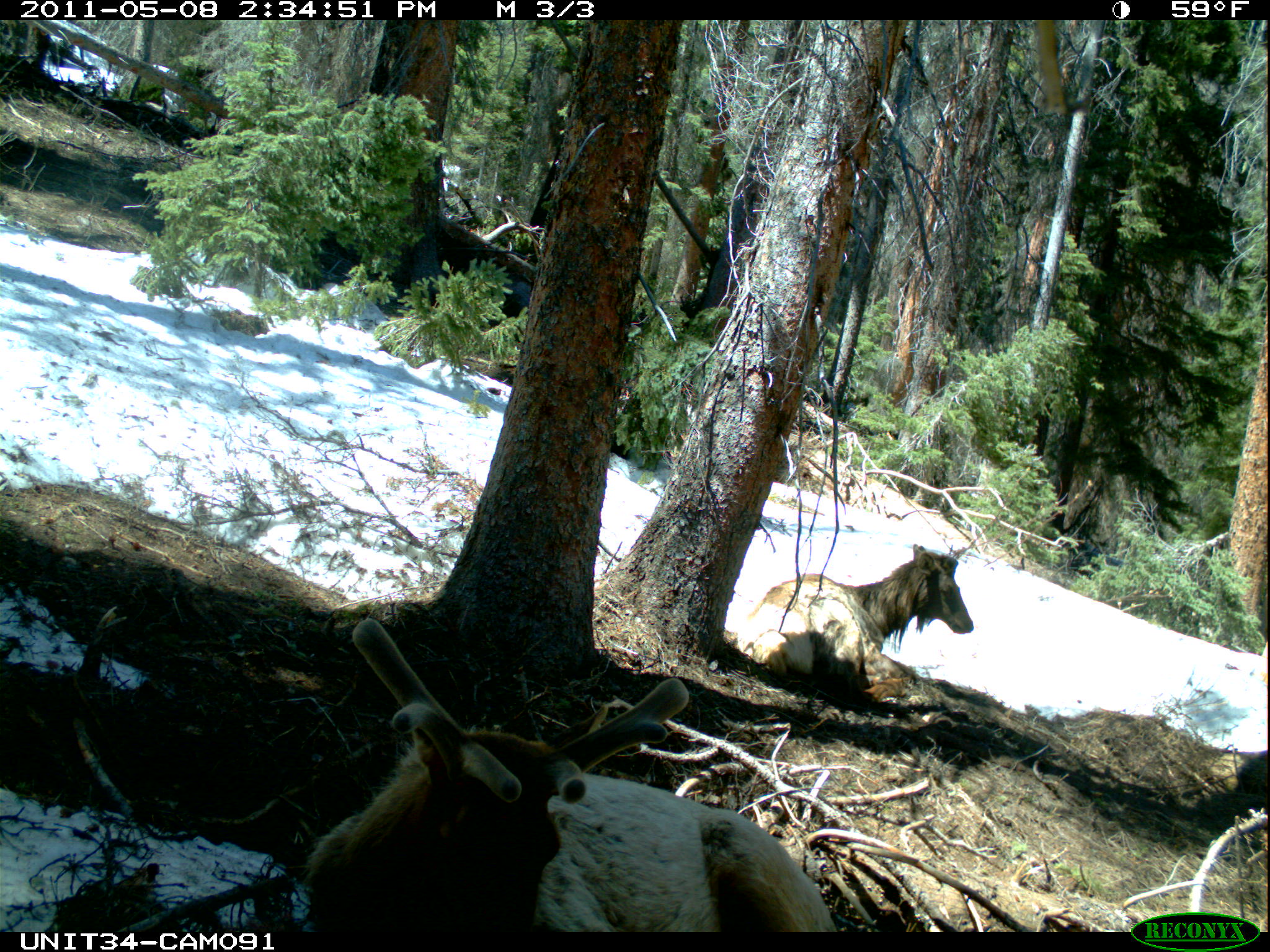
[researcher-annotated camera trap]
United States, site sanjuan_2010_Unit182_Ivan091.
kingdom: Animalia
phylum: Chordata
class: Mammalia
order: Artiodactyla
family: Cervidae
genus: Cervus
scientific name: Cervus elaphus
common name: red deer